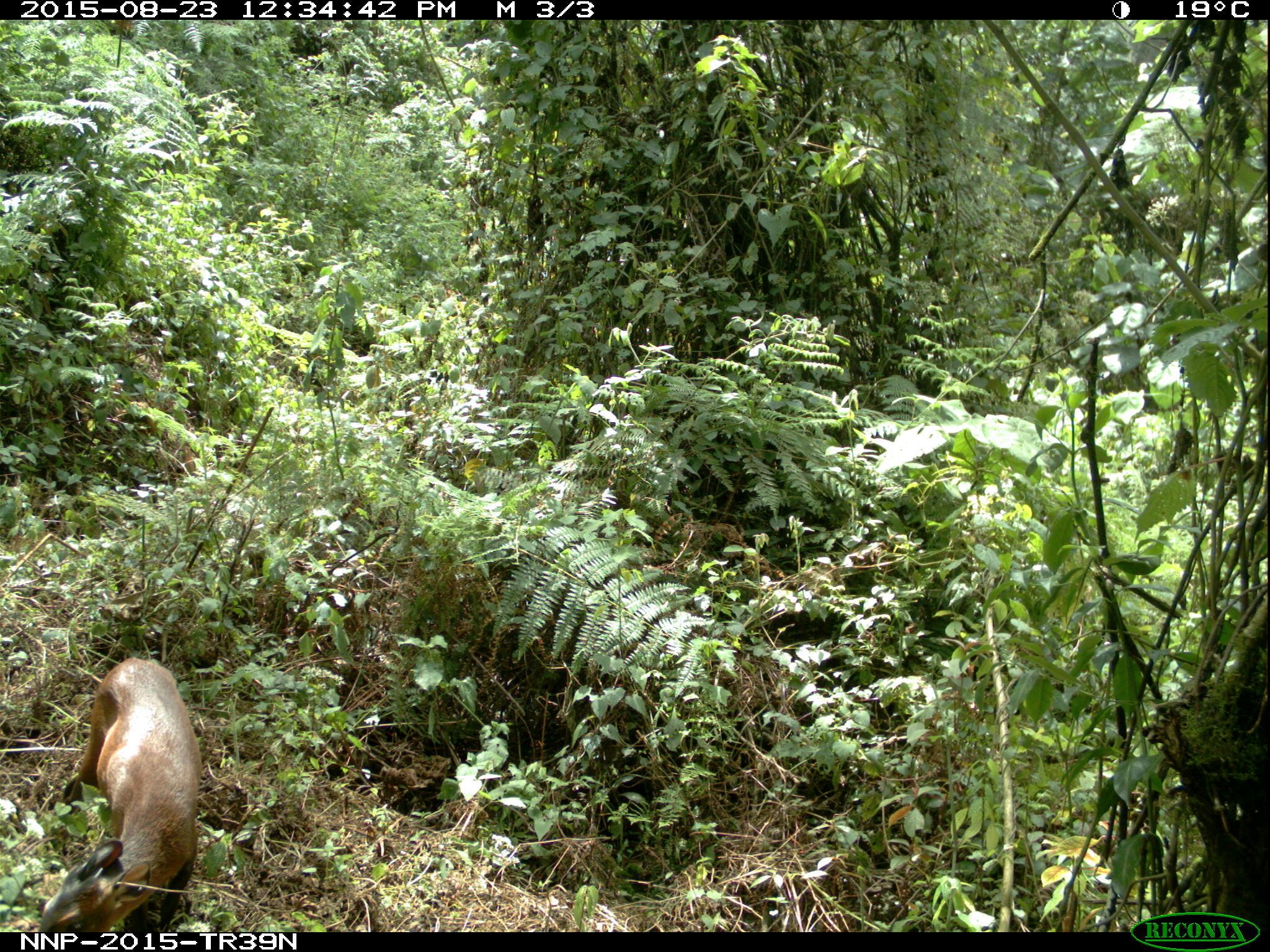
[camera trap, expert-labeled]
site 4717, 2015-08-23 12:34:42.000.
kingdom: Animalia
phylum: Chordata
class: Mammalia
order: Artiodactyla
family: Bovidae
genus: Cephalophus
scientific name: Cephalophus nigrifrons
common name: black-fronted duiker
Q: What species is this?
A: Cephalophus nigrifrons (black-fronted duiker).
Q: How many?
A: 1.